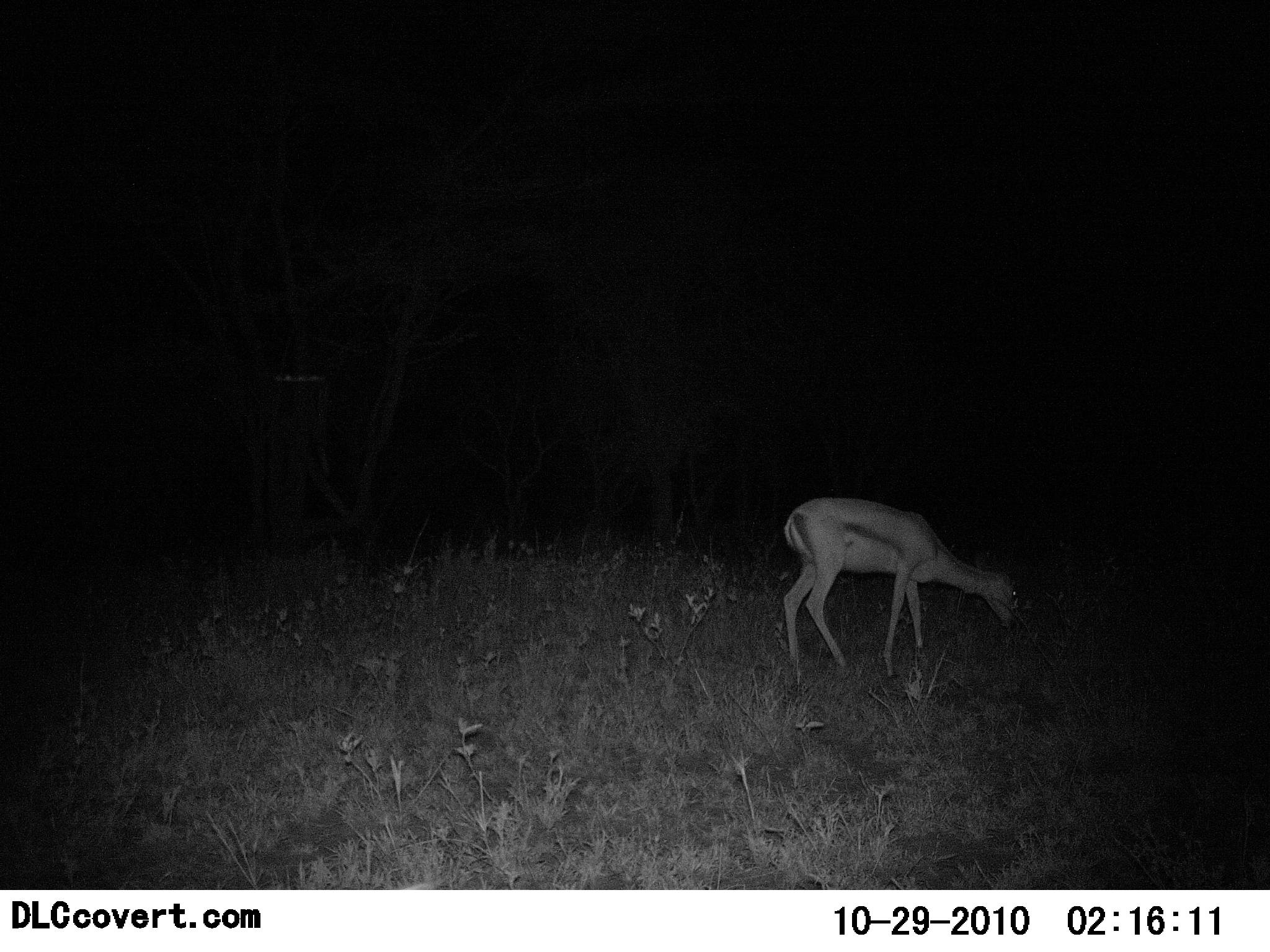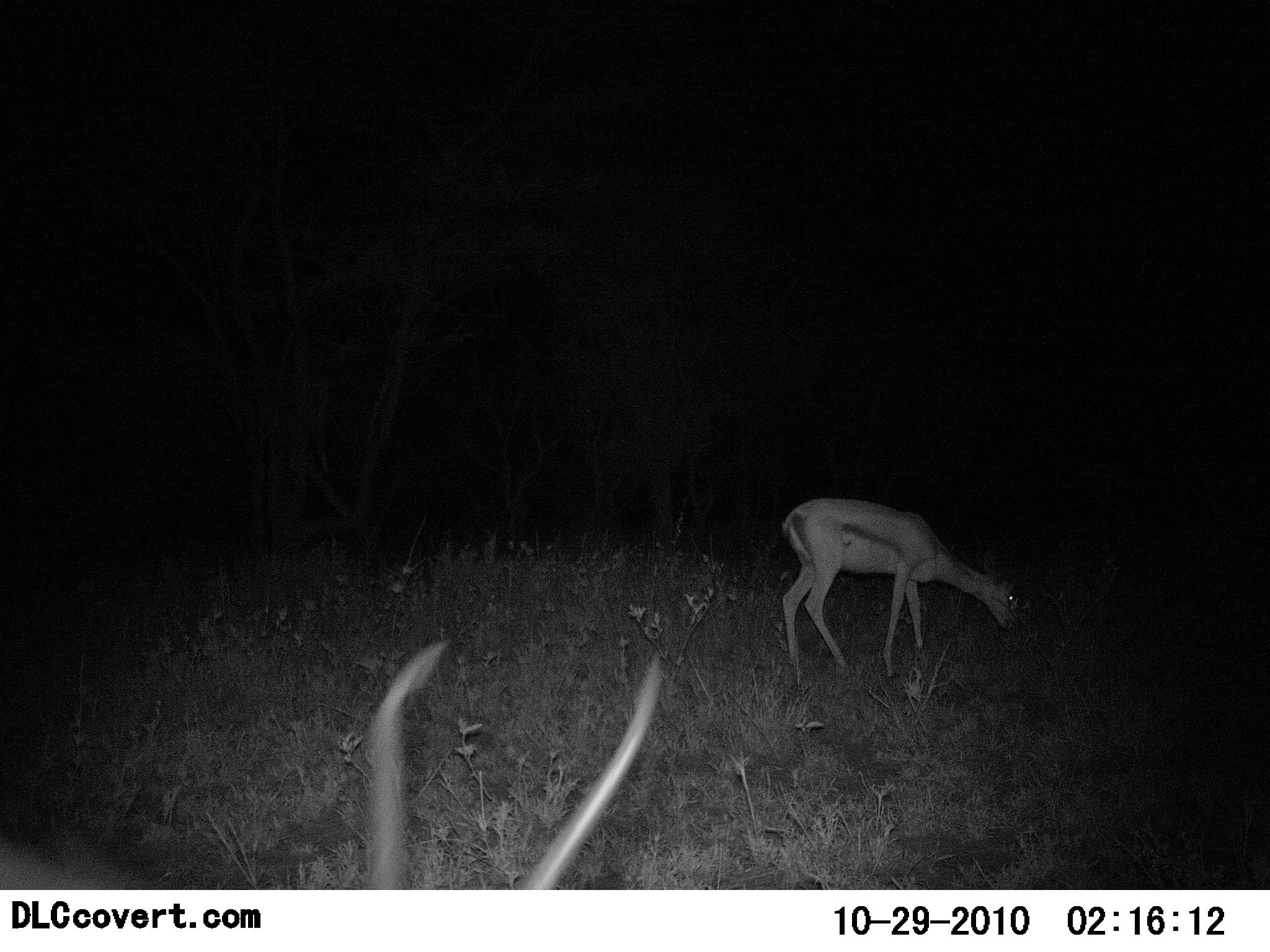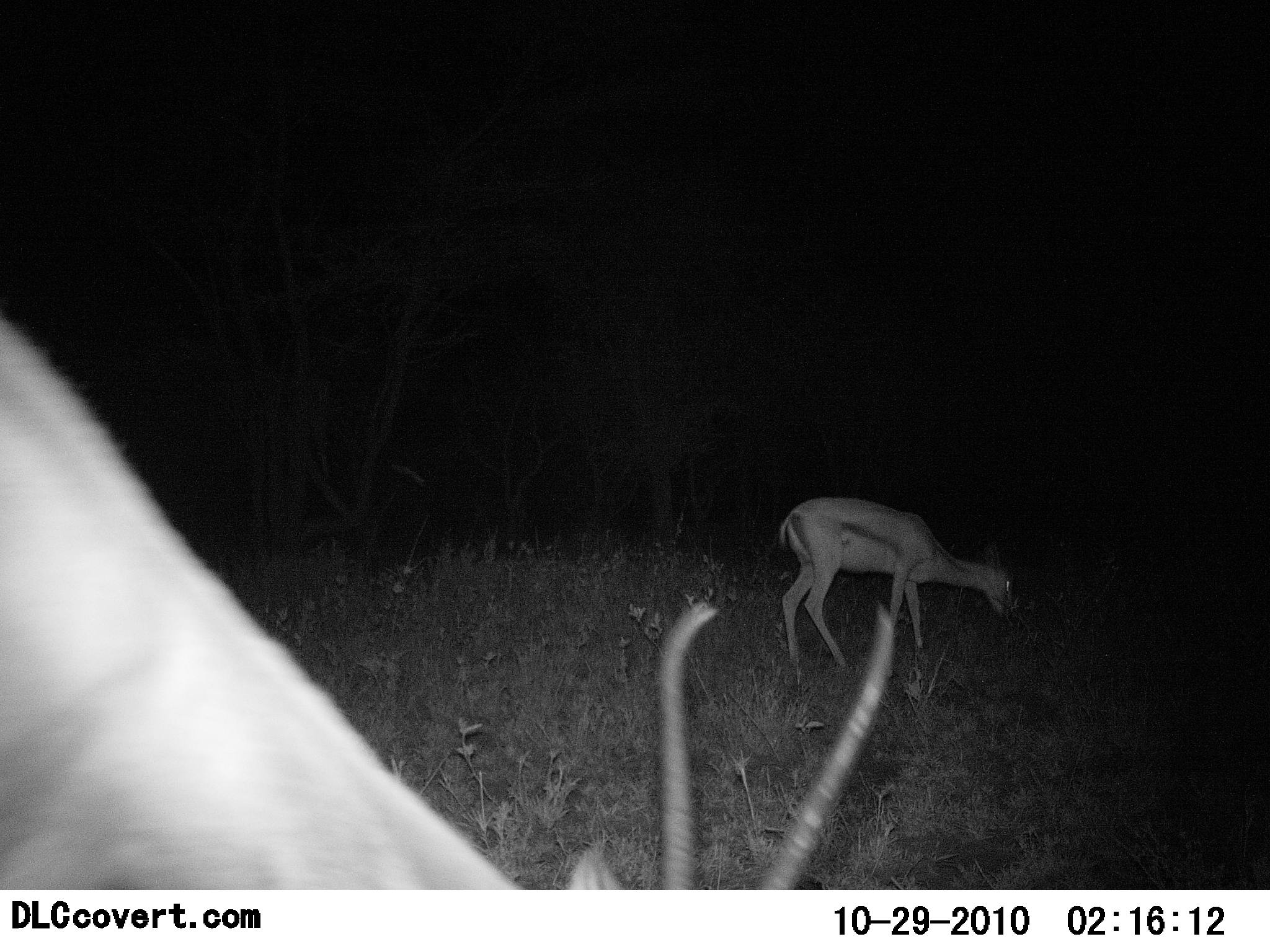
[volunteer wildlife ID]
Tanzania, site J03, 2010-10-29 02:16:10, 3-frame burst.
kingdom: Animalia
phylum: Chordata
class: Mammalia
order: Artiodactyla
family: Bovidae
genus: Eudorcas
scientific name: Eudorcas thomsonii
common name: thomson's gazelle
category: gazellethomsons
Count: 2.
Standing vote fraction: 29%.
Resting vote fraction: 0%.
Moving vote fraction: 6%.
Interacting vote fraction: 0%.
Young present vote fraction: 0%.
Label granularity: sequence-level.